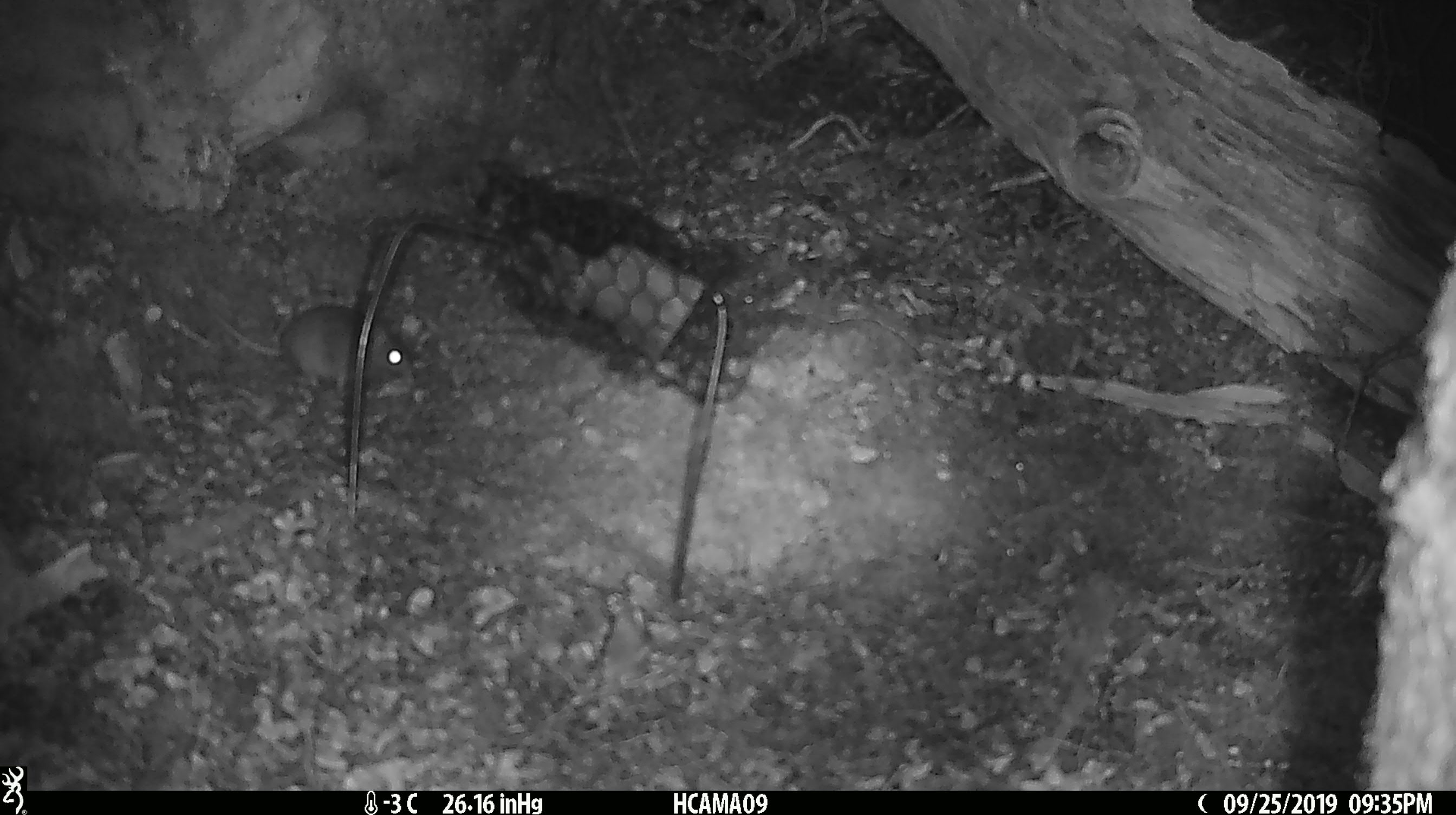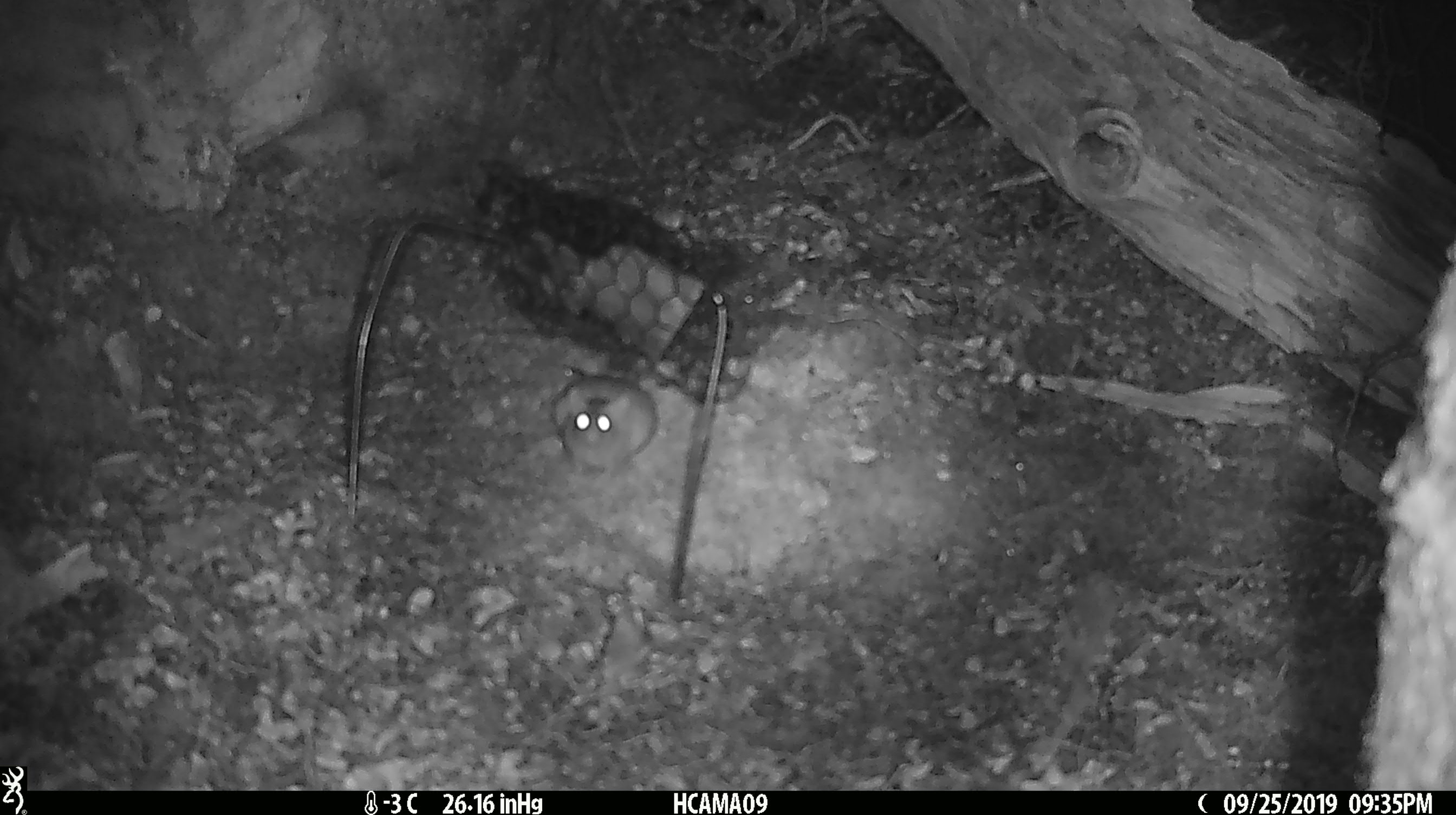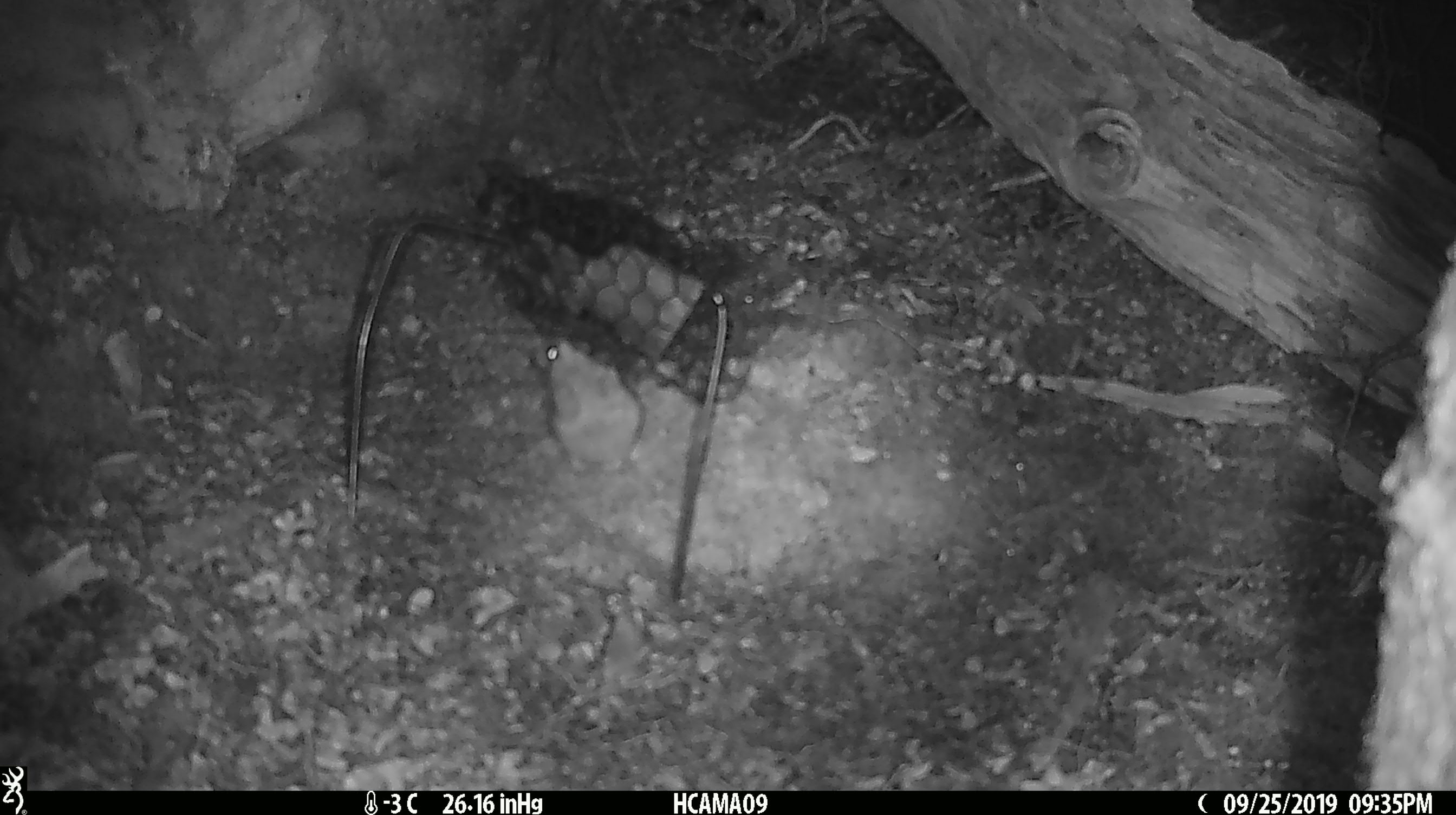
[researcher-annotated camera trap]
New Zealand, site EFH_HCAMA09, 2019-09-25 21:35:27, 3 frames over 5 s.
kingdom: Animalia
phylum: Chordata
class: Mammalia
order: Rodentia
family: Muridae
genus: Mus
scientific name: Mus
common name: mouse